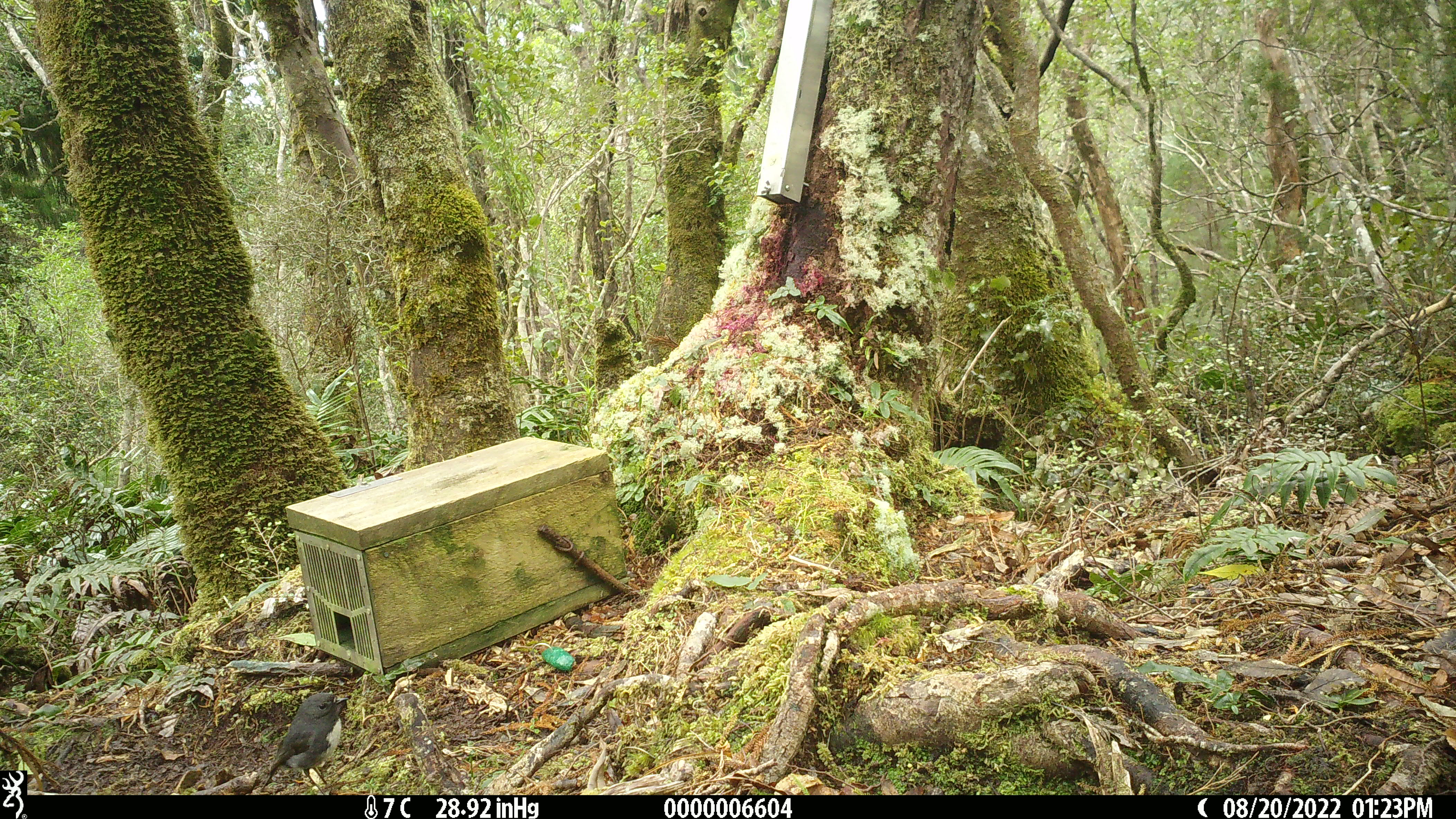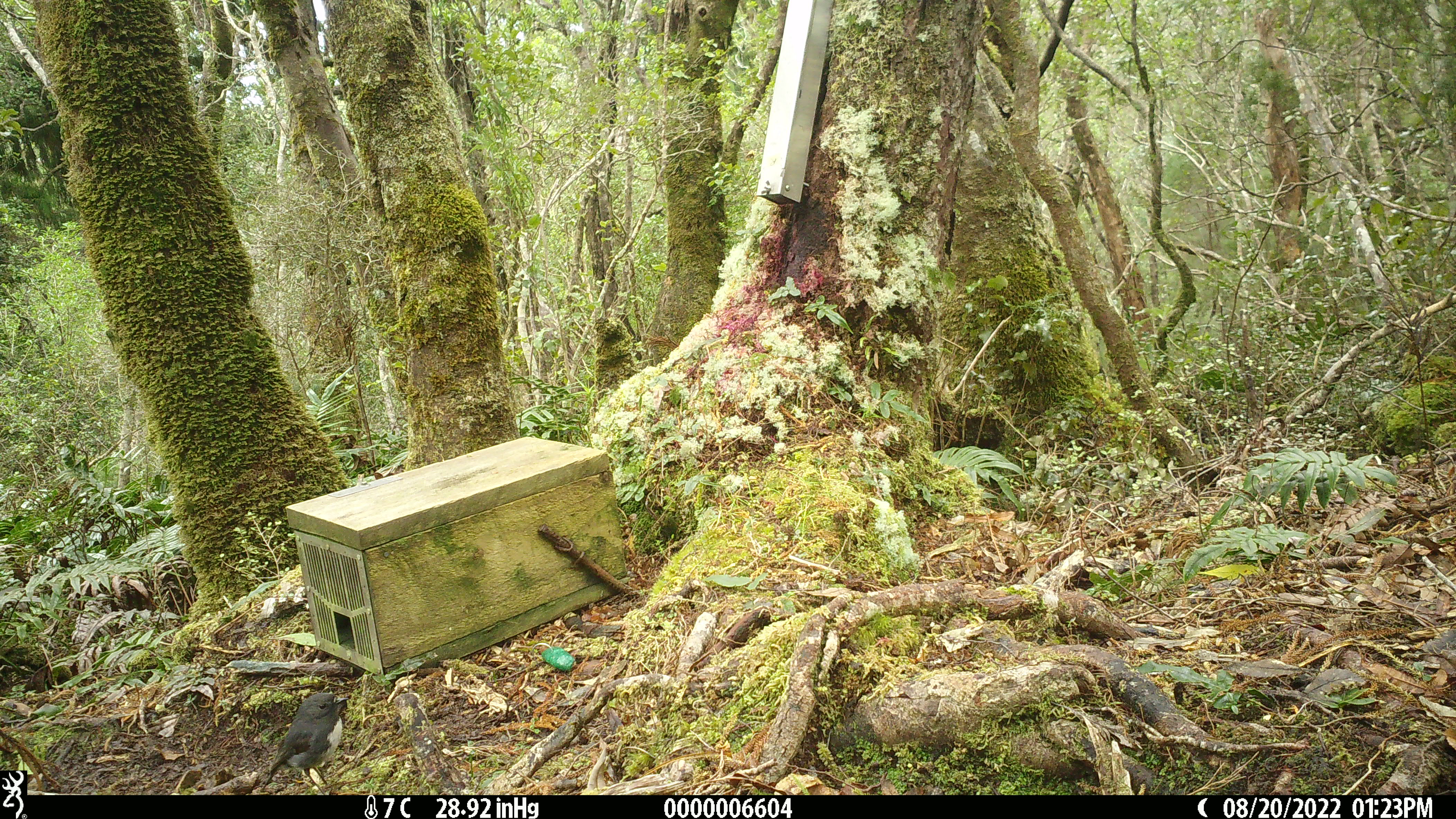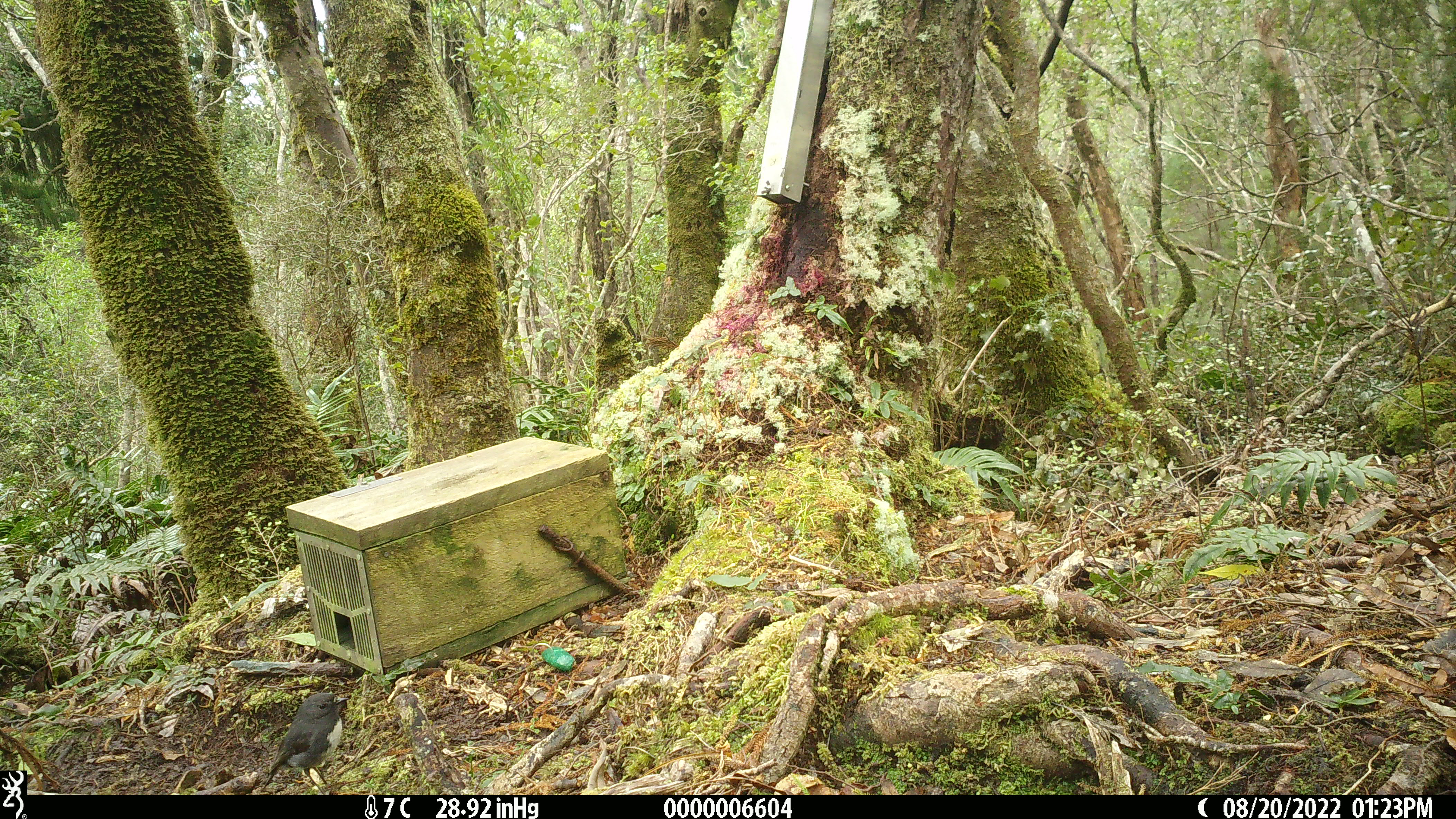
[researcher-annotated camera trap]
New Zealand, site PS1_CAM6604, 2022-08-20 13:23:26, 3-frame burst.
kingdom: Animalia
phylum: Chordata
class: Aves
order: Passeriformes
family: Petroicidae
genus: Petroica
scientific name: Petroica australis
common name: new zealand robin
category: robin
Robin (new zealand robin) (Petroica australis).